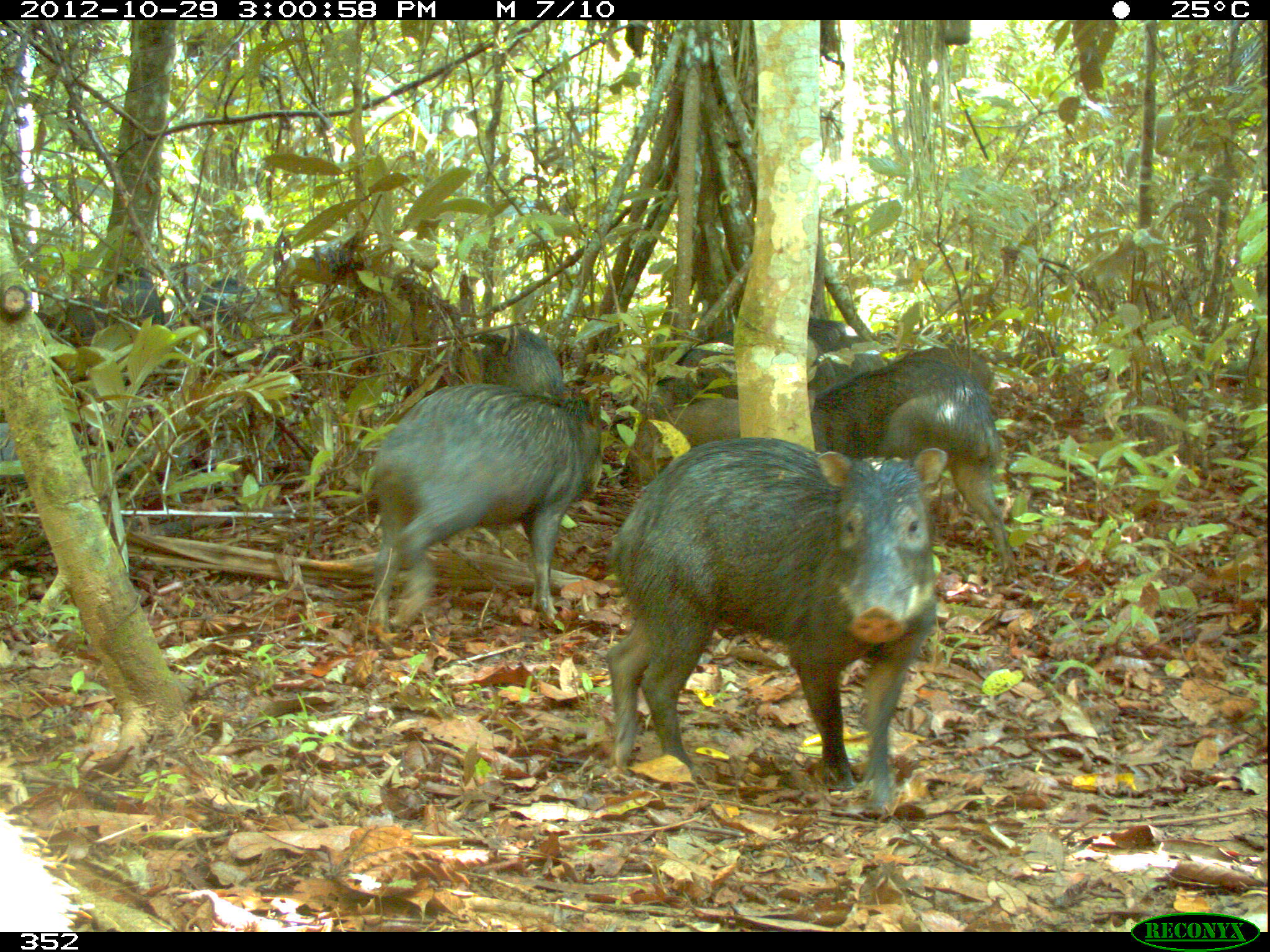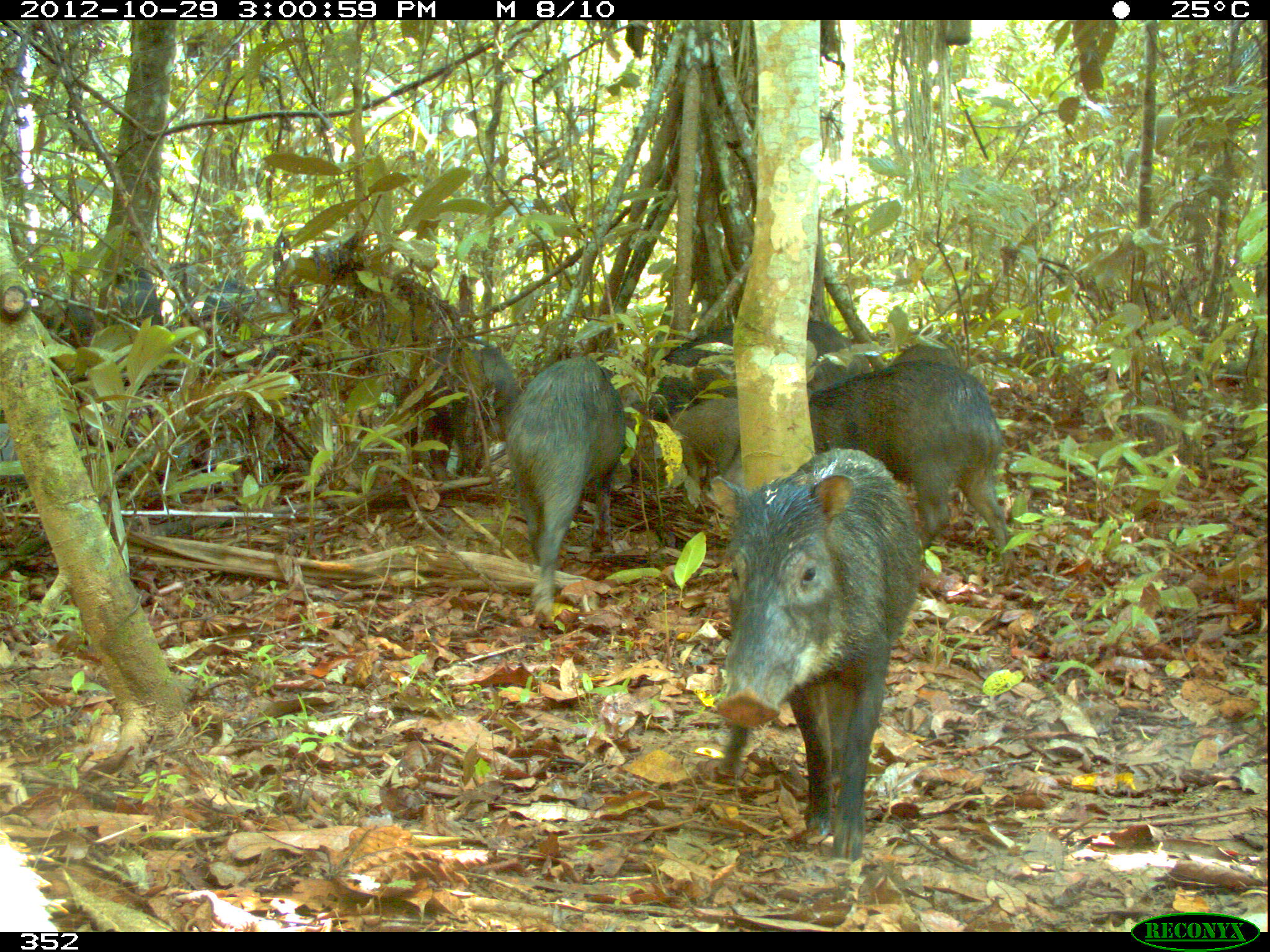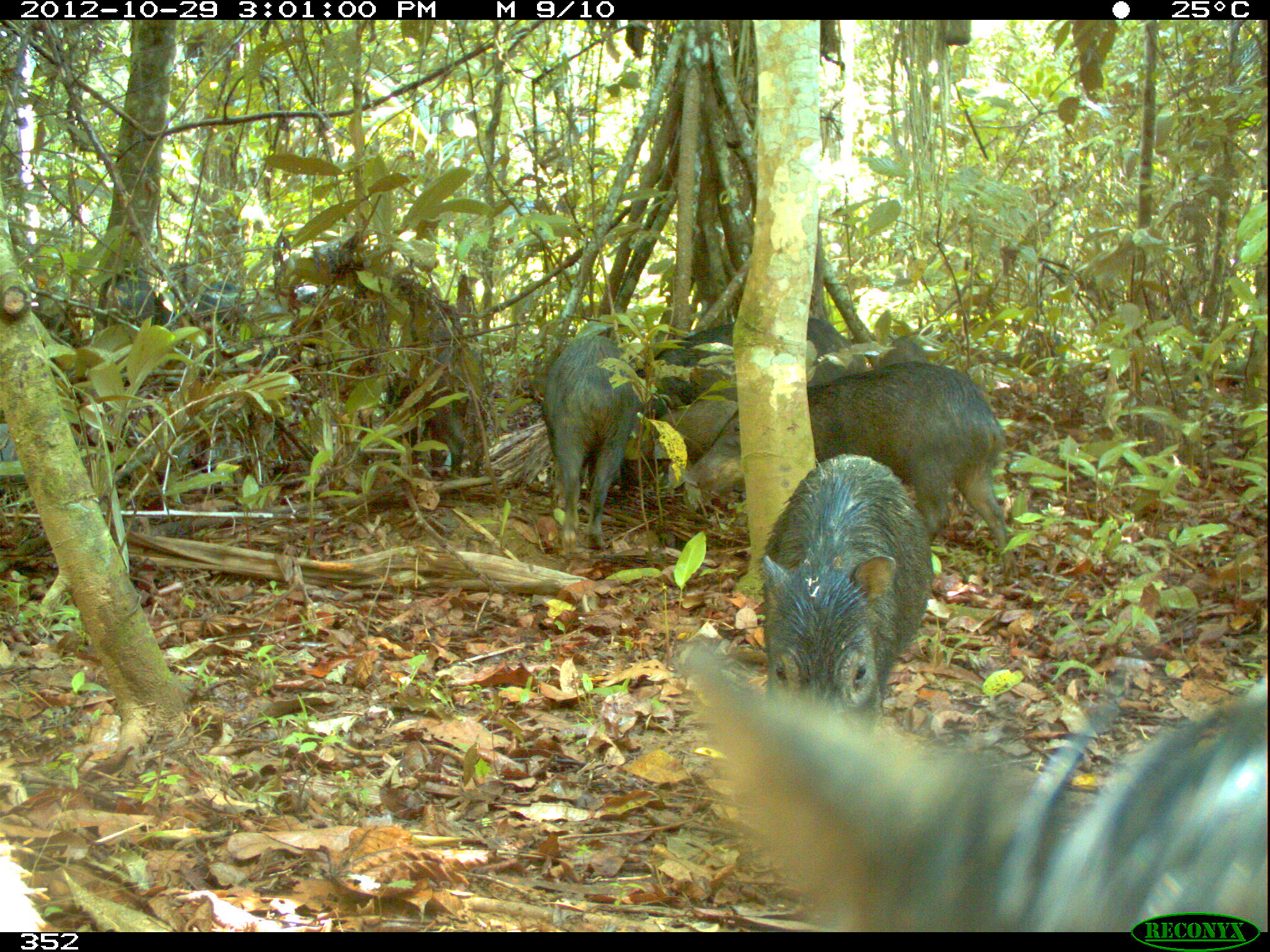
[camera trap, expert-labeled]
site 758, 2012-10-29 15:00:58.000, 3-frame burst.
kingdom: Animalia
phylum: Chordata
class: Mammalia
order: Artiodactyla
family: Tayassuidae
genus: Tayassu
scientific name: Tayassu pecari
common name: white-lipped peccary